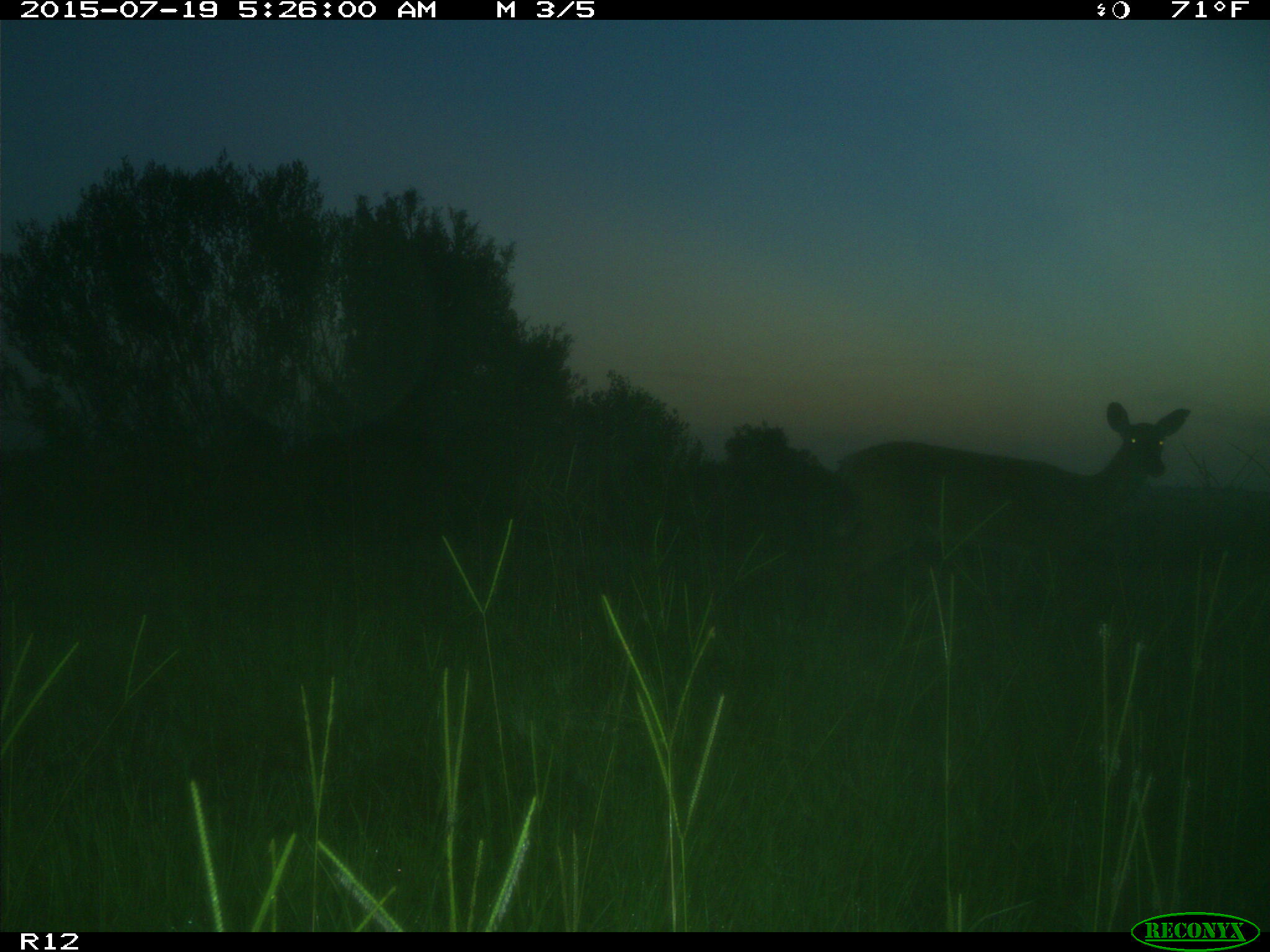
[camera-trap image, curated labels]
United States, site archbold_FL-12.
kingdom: Animalia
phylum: Chordata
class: Mammalia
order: Artiodactyla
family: Cervidae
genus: Odocoileus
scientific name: Odocoileus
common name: deer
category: unidentified deer